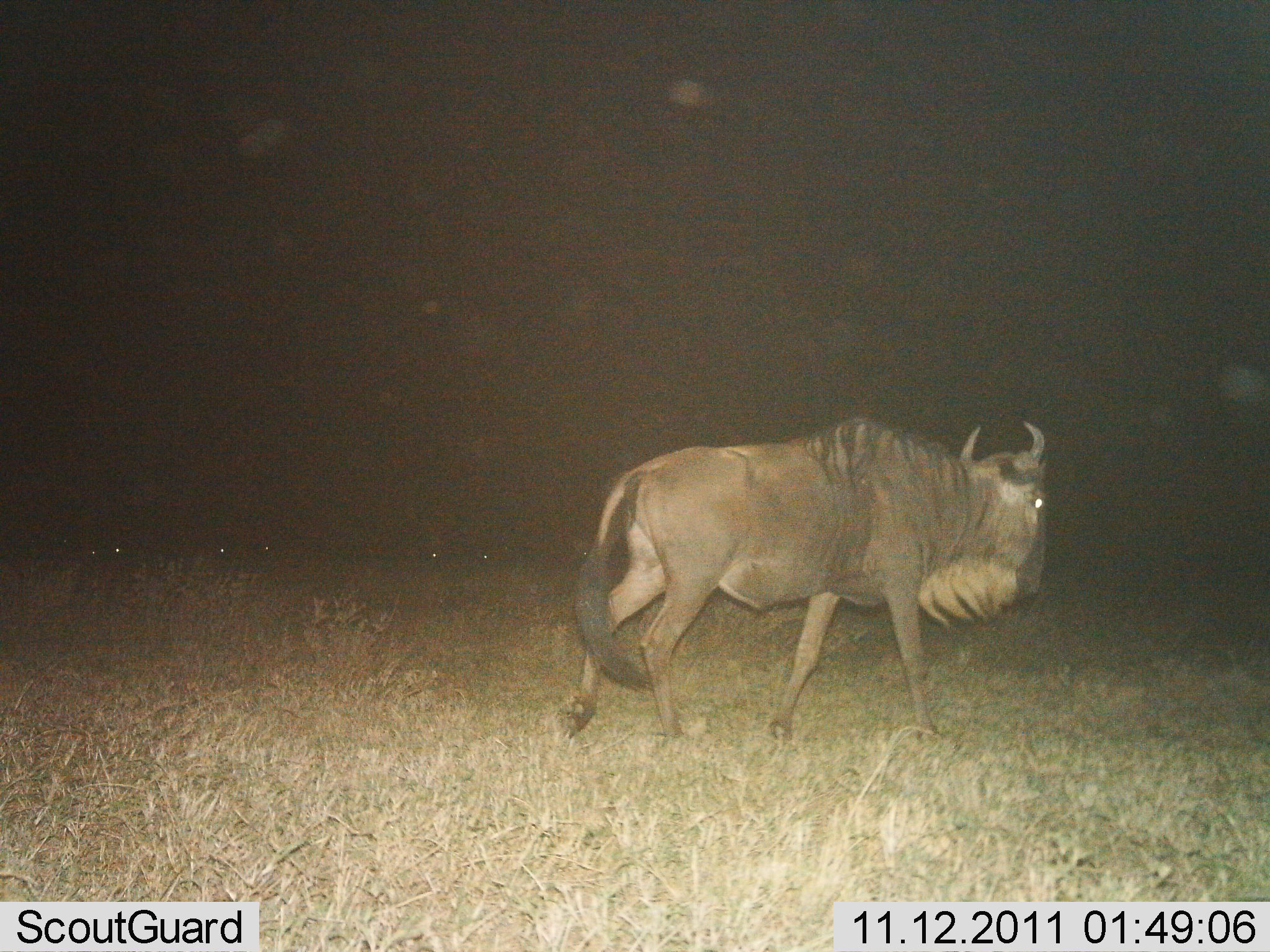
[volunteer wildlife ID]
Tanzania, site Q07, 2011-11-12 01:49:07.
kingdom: Animalia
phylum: Chordata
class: Mammalia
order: Artiodactyla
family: Bovidae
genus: Connochaetes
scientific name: Connochaetes taurinus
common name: blue wildebeest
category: wildebeest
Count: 1.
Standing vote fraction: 0%.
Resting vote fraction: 0%.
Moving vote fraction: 100%.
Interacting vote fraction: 0%.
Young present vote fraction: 0%.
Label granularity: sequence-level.